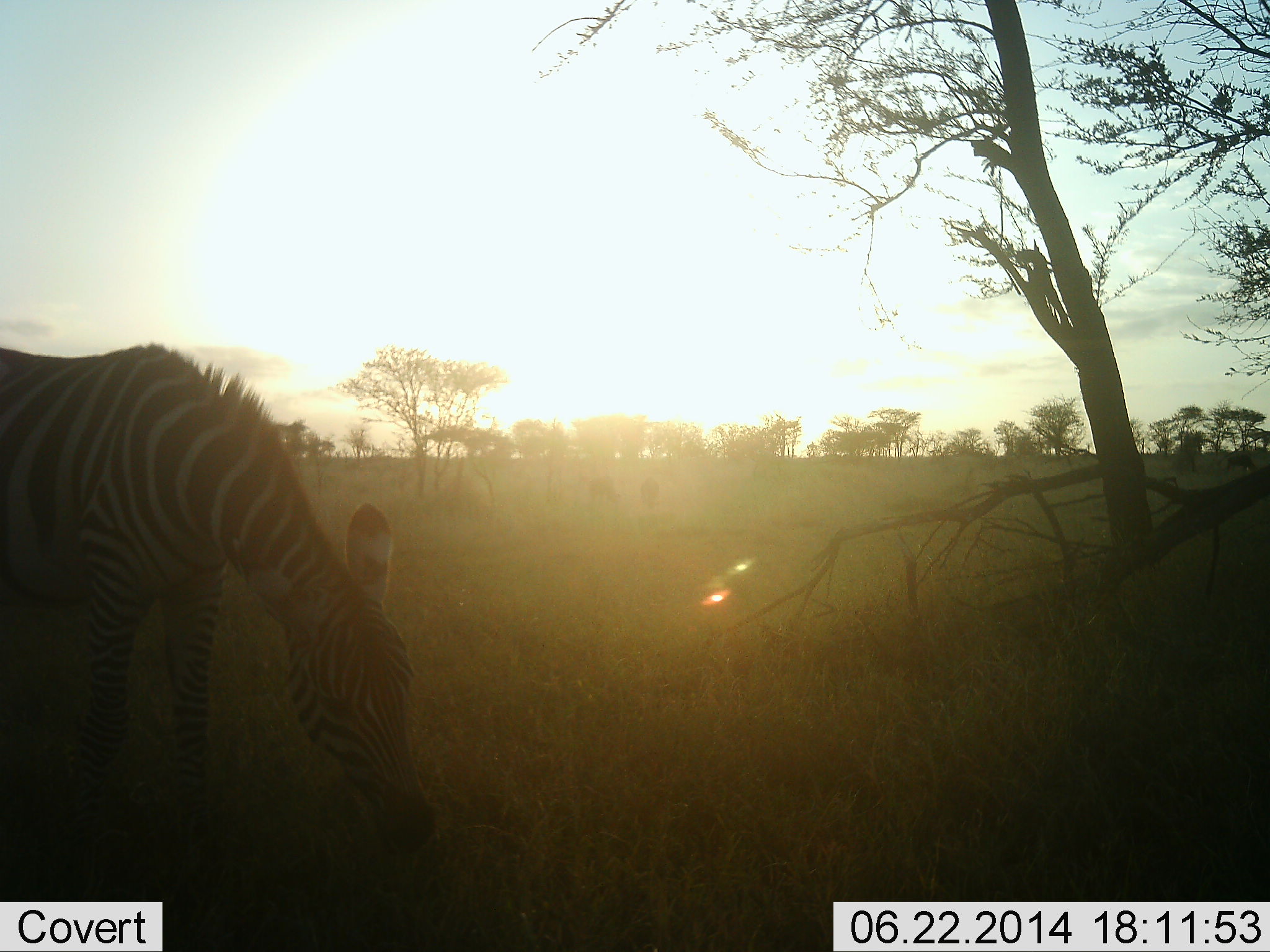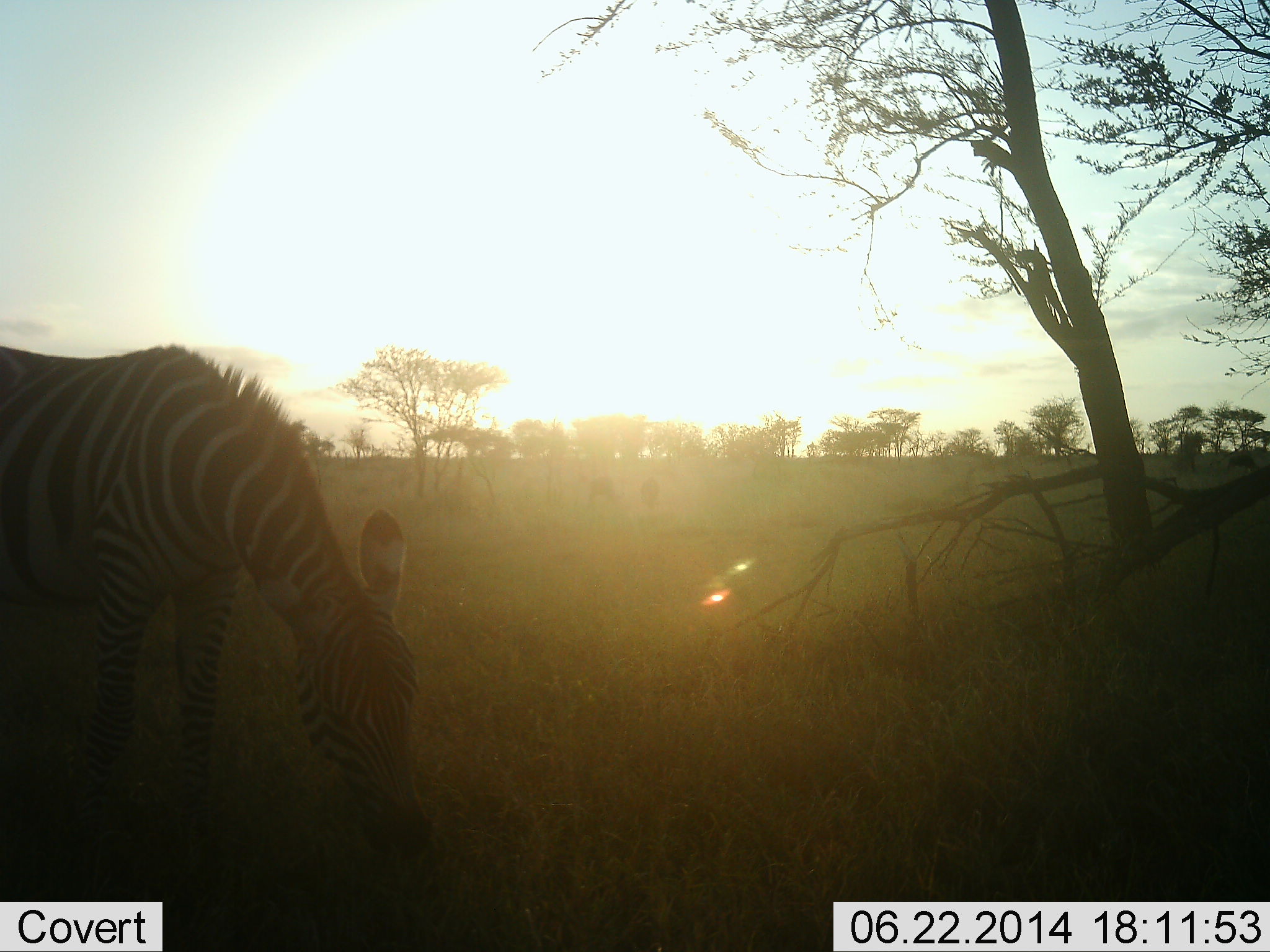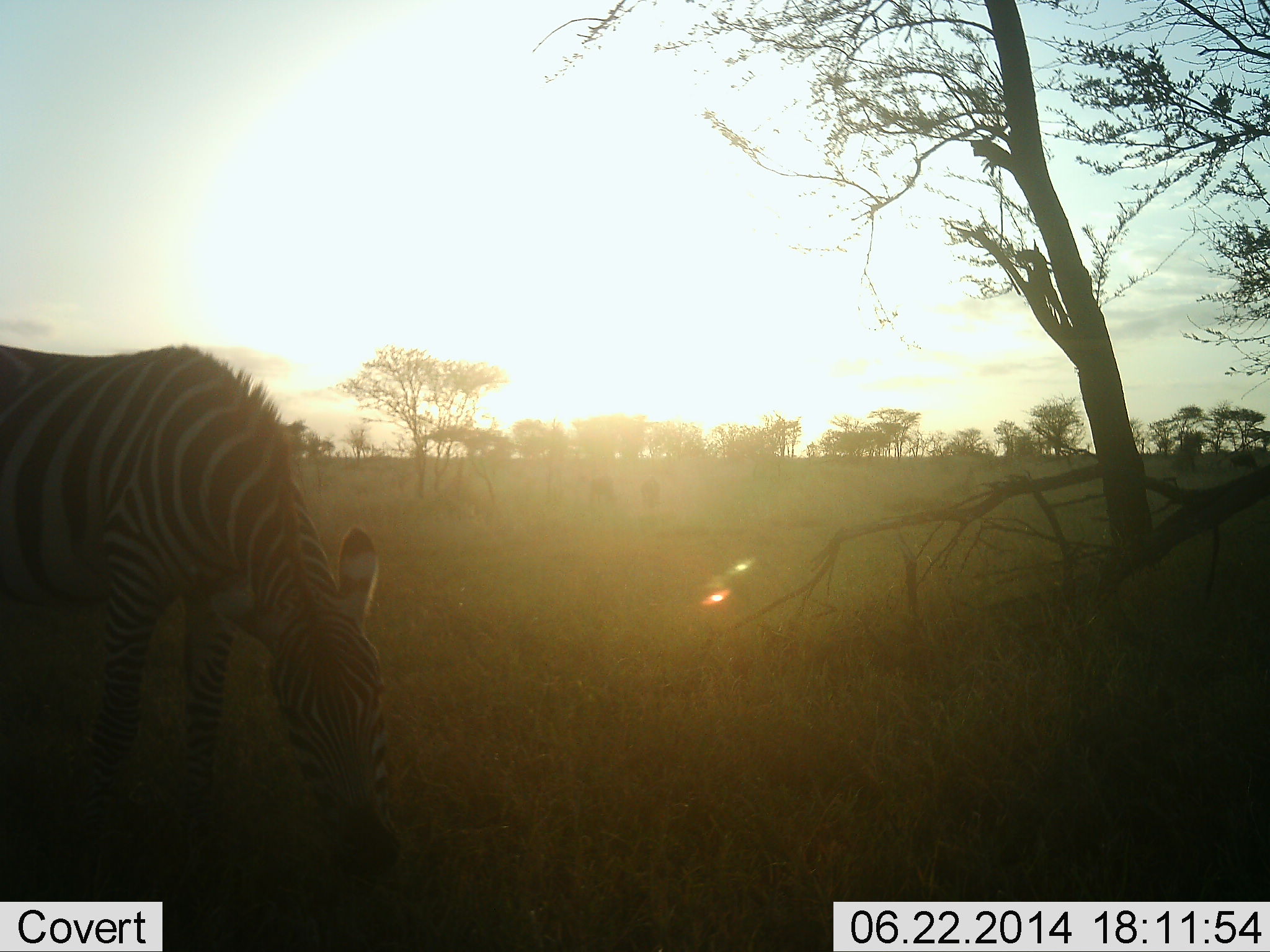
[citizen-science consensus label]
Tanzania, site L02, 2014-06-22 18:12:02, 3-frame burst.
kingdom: Animalia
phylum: Chordata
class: Mammalia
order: Perissodactyla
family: Equidae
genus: Equus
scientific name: Equus quagga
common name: plains zebra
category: zebra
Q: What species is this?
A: Zebra (plains zebra) (Equus quagga).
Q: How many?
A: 1.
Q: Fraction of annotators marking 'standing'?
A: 45%.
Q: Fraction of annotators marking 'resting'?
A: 9%.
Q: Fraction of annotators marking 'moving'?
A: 9%.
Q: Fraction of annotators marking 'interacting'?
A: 0%.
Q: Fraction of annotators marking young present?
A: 0%.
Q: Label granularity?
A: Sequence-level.